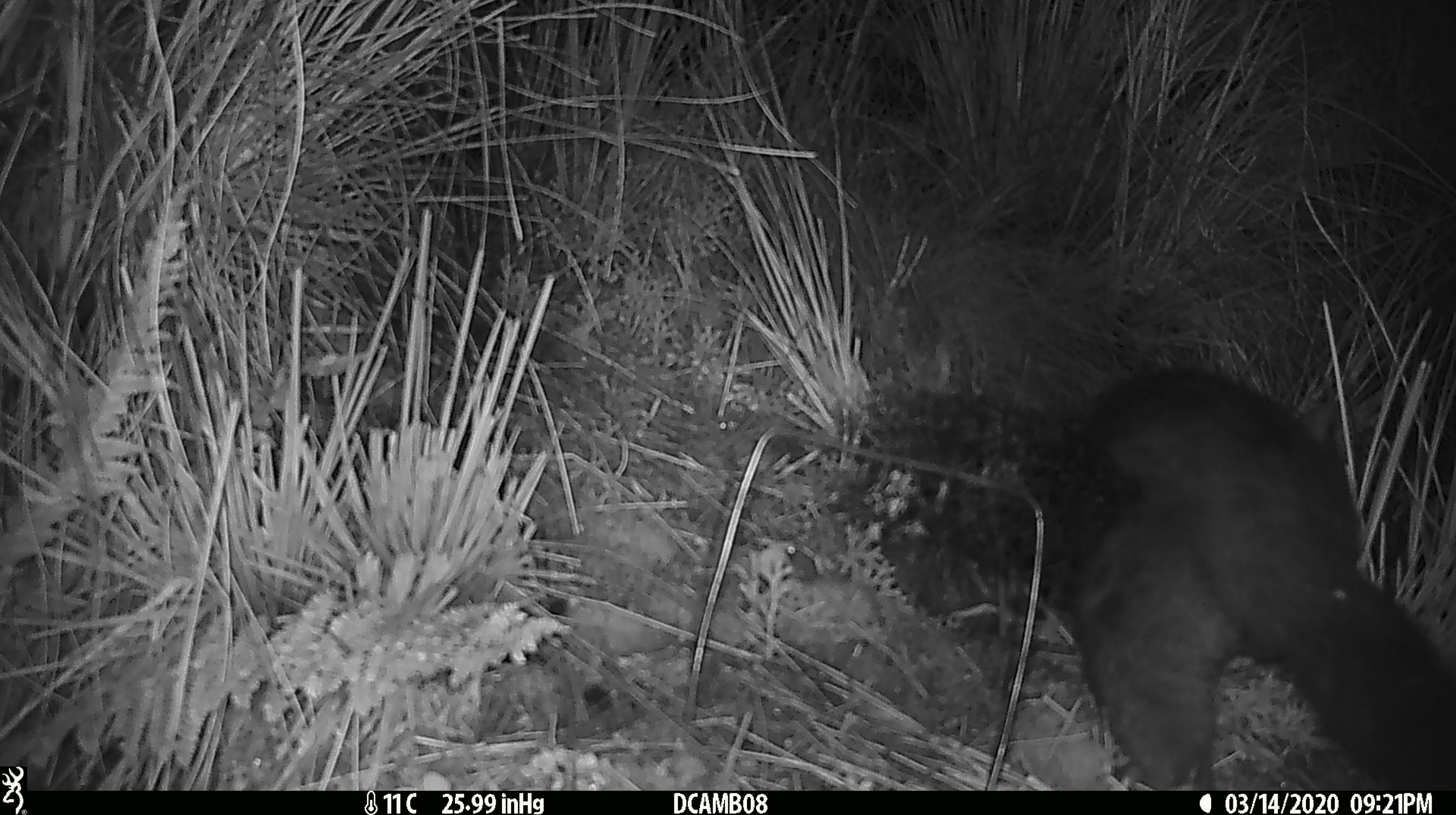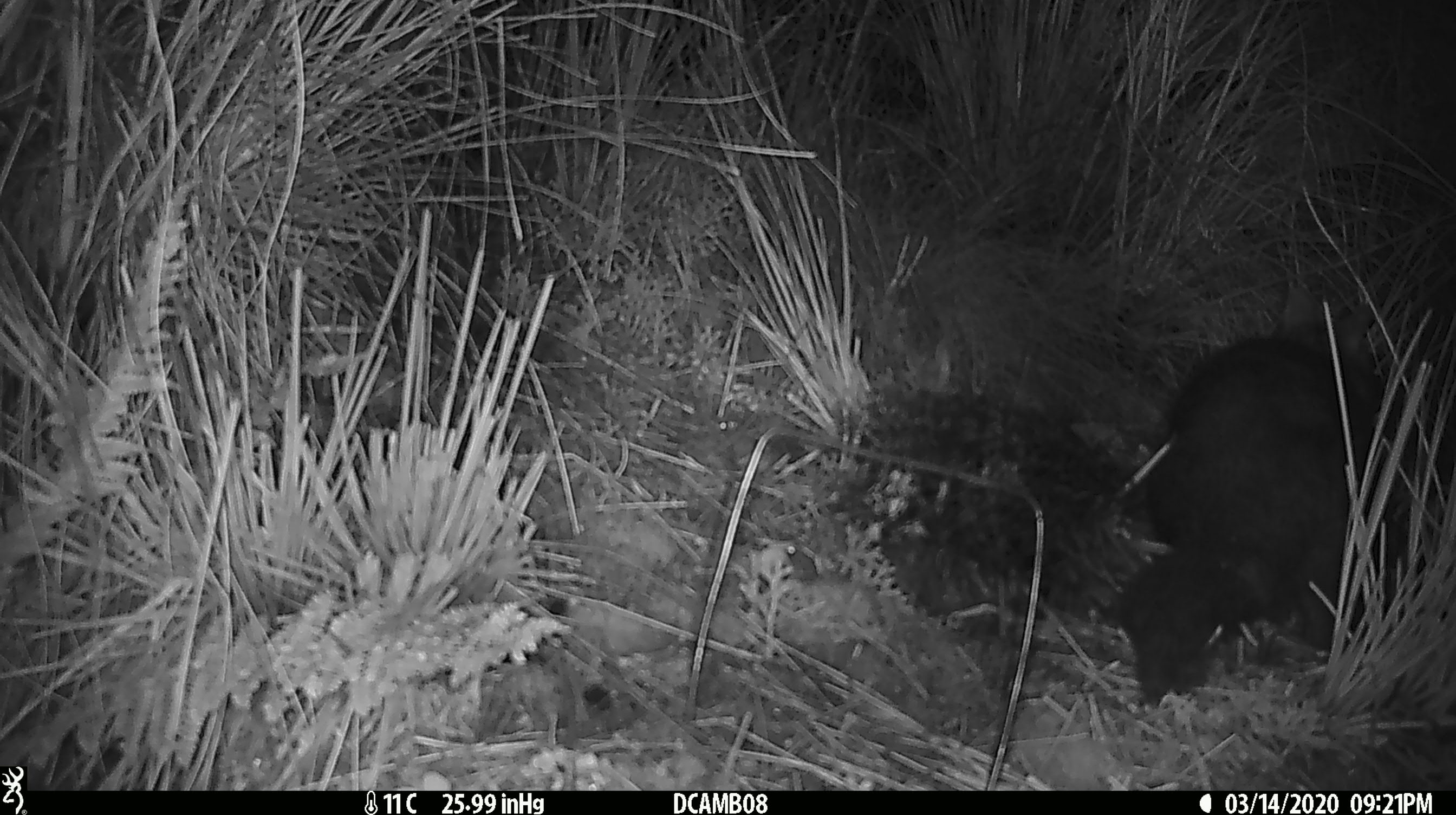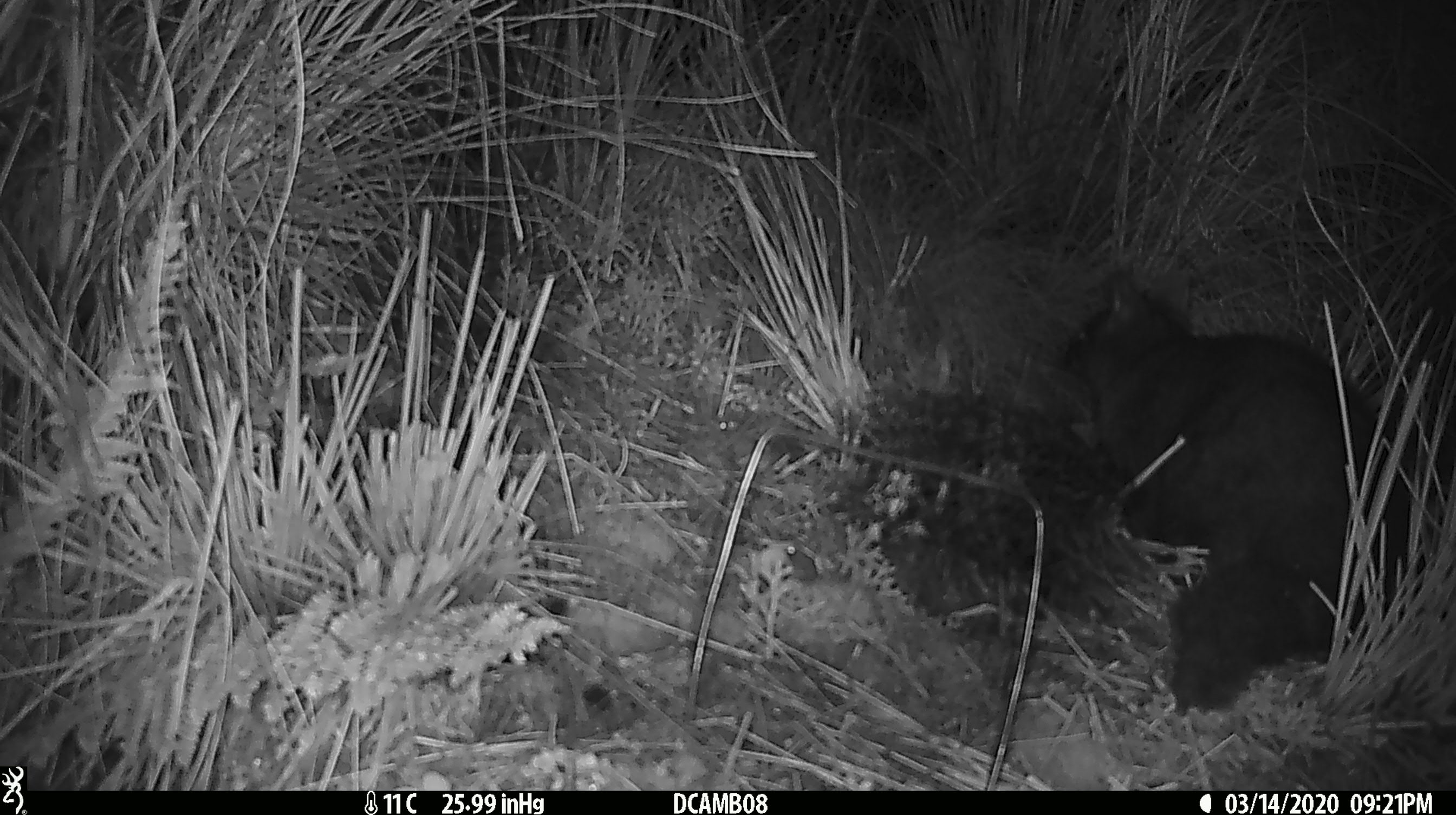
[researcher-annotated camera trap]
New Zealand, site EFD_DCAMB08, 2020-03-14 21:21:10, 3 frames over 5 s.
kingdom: Animalia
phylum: Chordata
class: Mammalia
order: Diprotodontia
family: Phalangeridae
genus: Trichosurus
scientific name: Trichosurus vulpecula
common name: common brushtail possum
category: possum